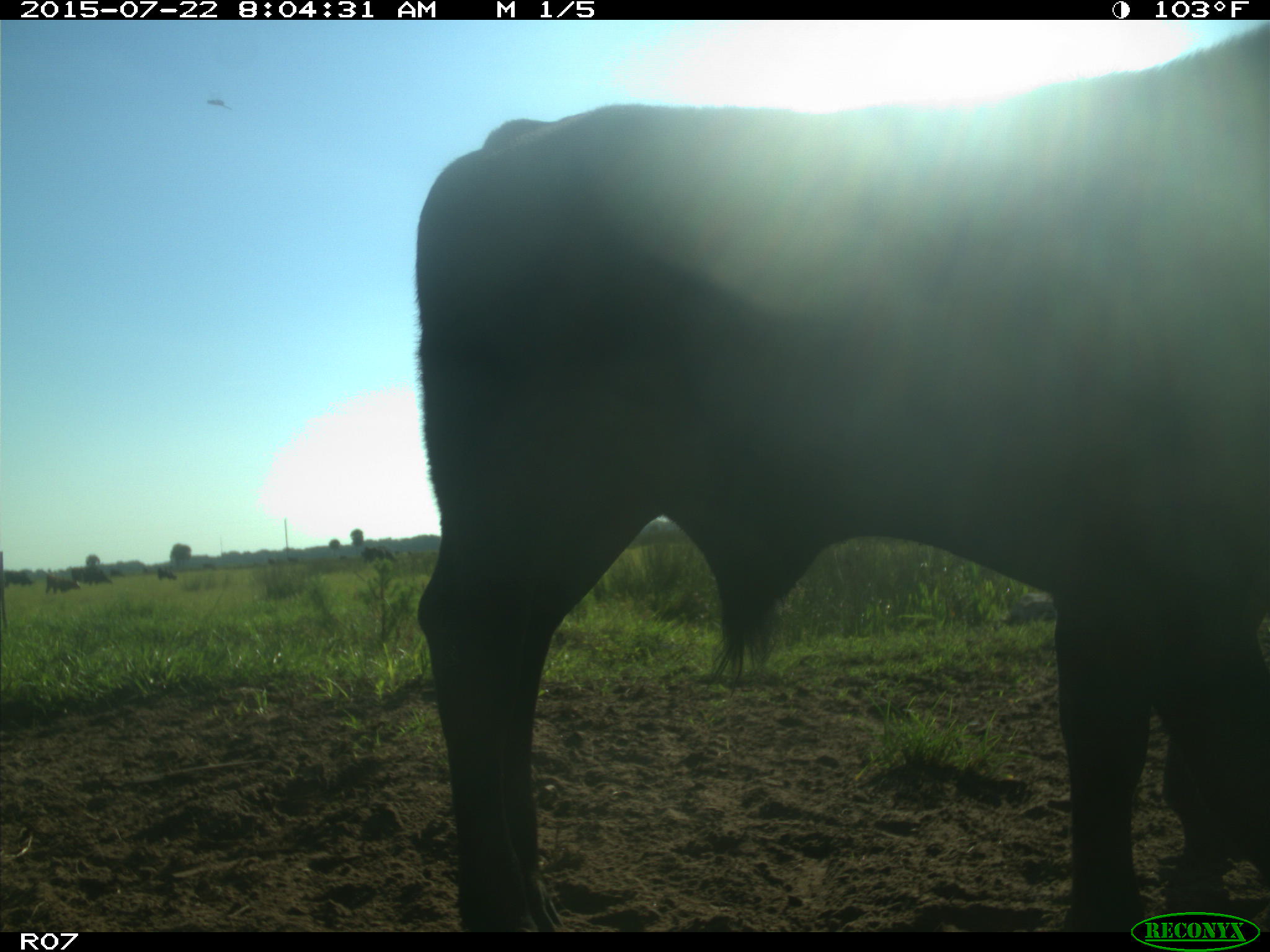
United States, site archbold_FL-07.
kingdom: Animalia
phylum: Chordata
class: Mammalia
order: Artiodactyla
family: Bovidae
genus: Bos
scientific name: Bos taurus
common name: domestic cow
Bos taurus (domestic cow).